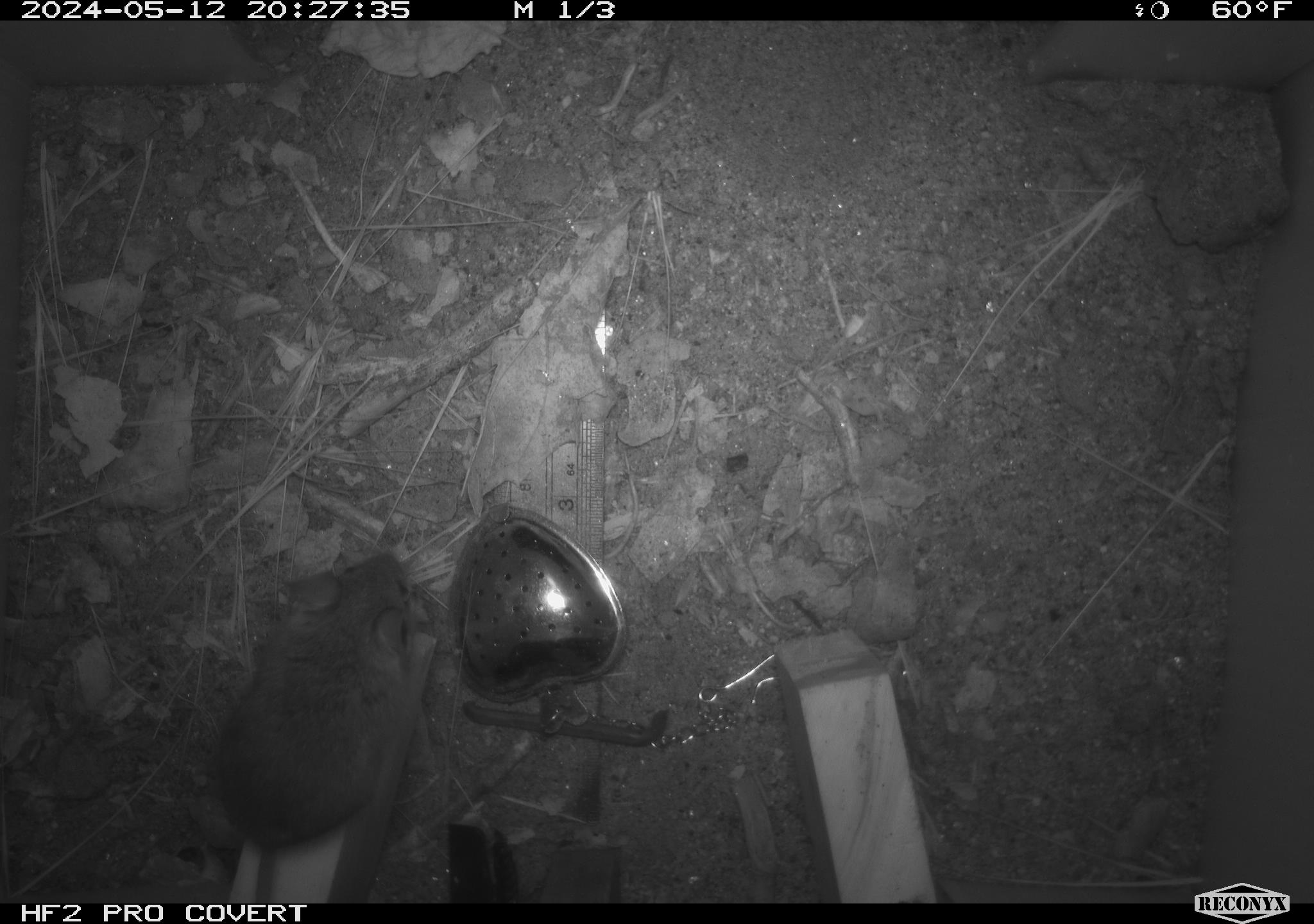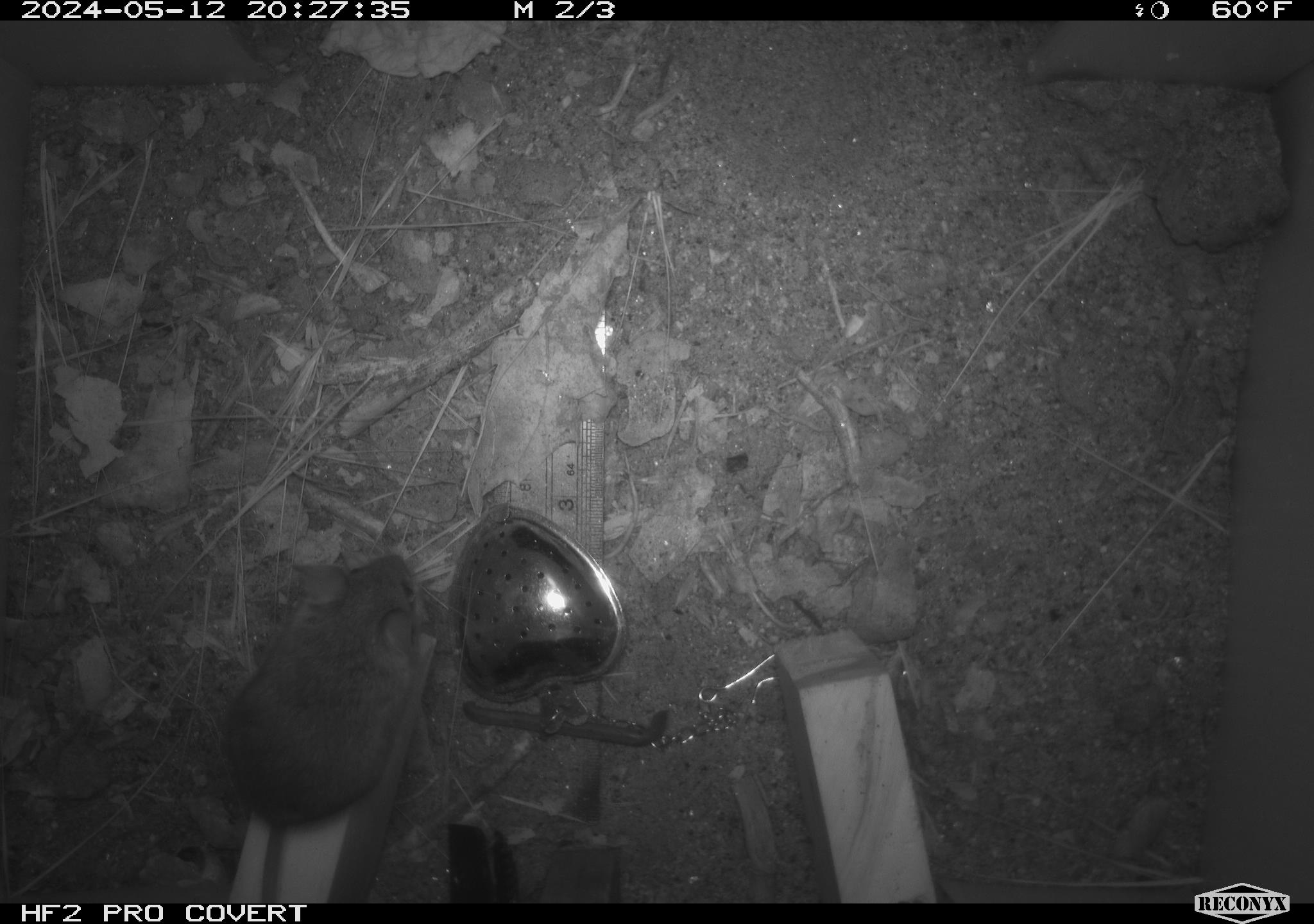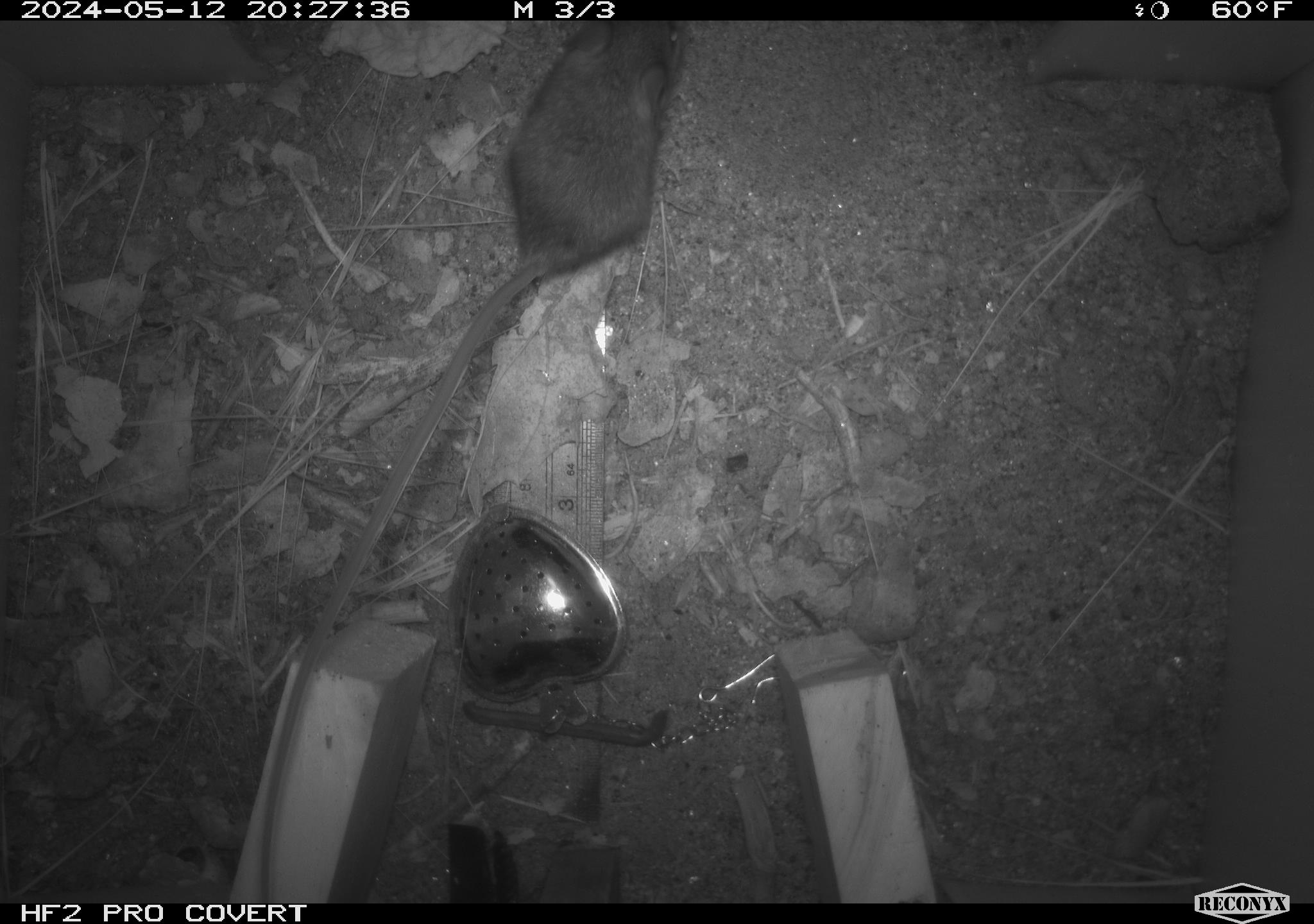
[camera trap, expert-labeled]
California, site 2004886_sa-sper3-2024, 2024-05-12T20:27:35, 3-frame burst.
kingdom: Animalia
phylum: Chordata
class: Mammalia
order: Rodentia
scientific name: Rodentia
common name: mouse species